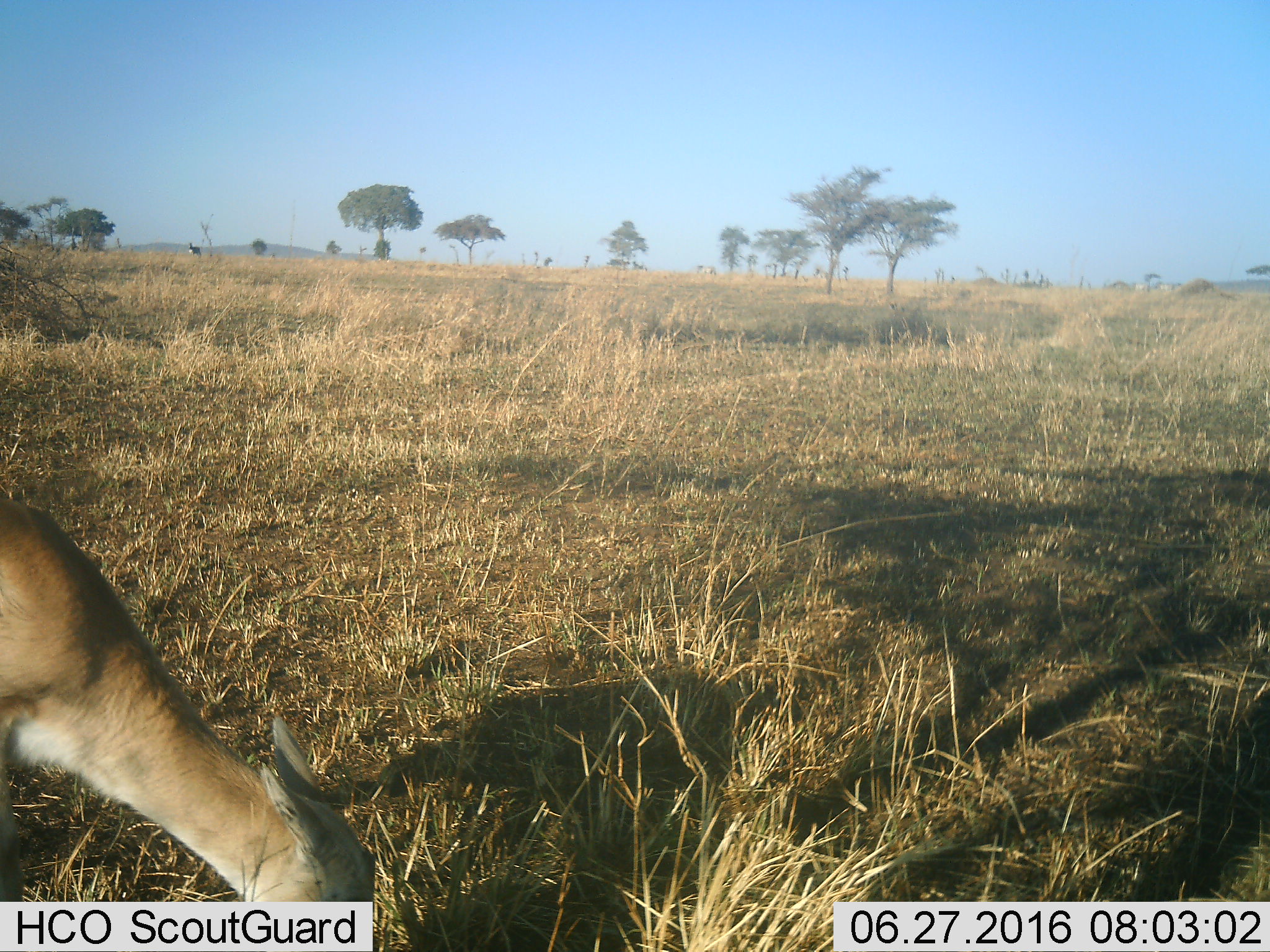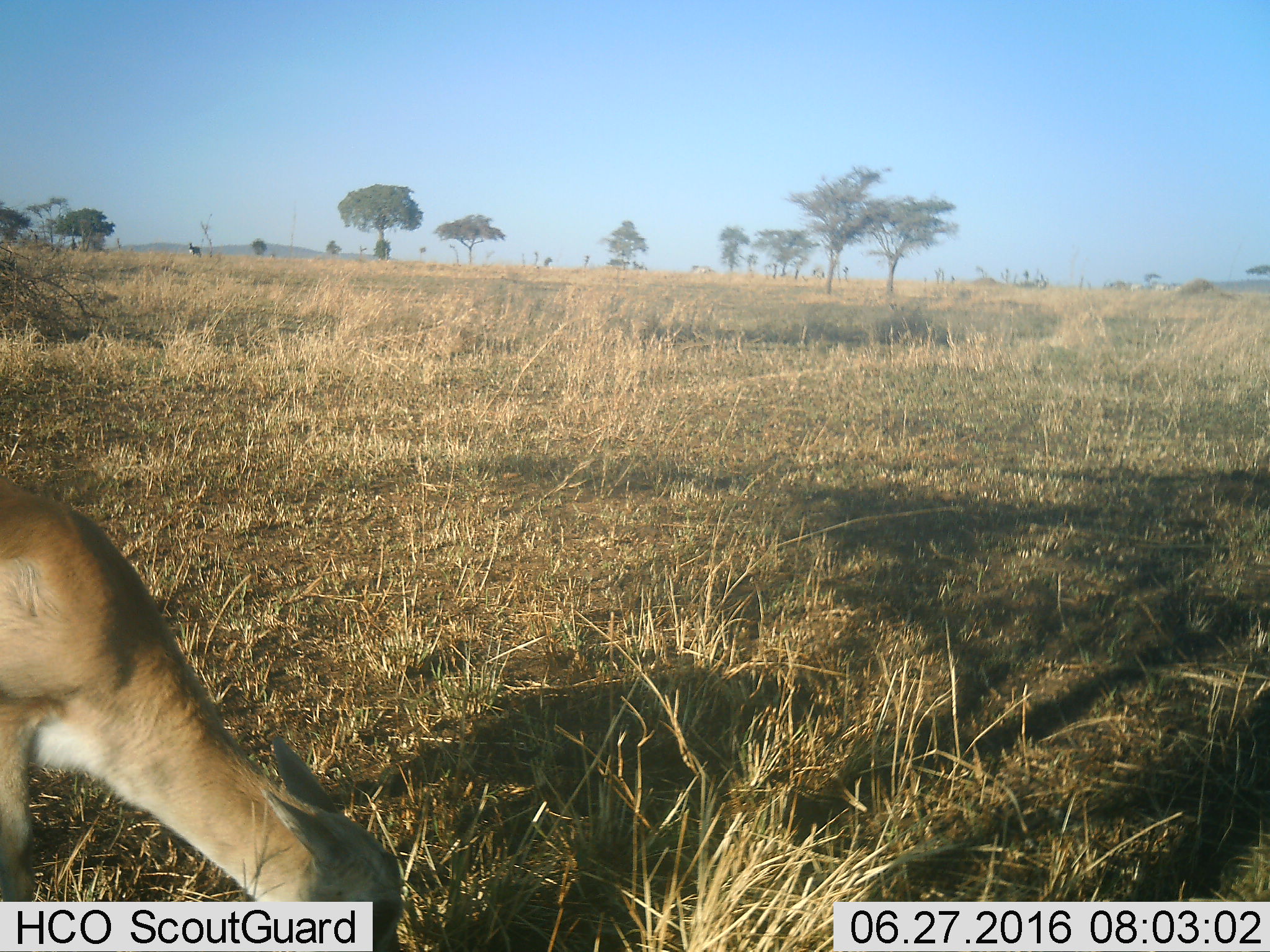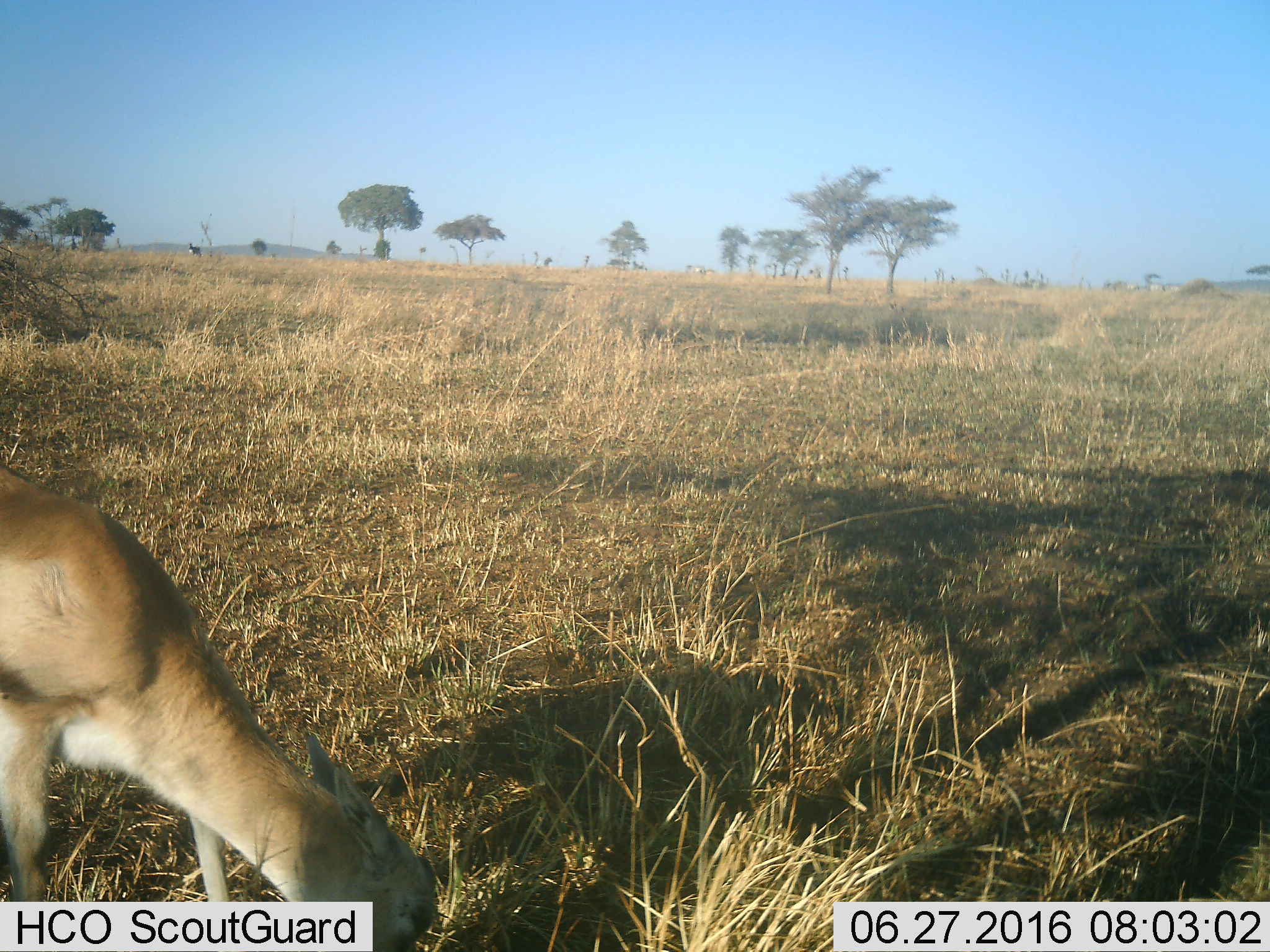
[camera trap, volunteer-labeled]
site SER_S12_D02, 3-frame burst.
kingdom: Animalia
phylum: Chordata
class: Mammalia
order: Artiodactyla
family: Bovidae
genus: Eudorcas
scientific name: Eudorcas thomsonii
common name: thomson's gazelle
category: gazellethomsons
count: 1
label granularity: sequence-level